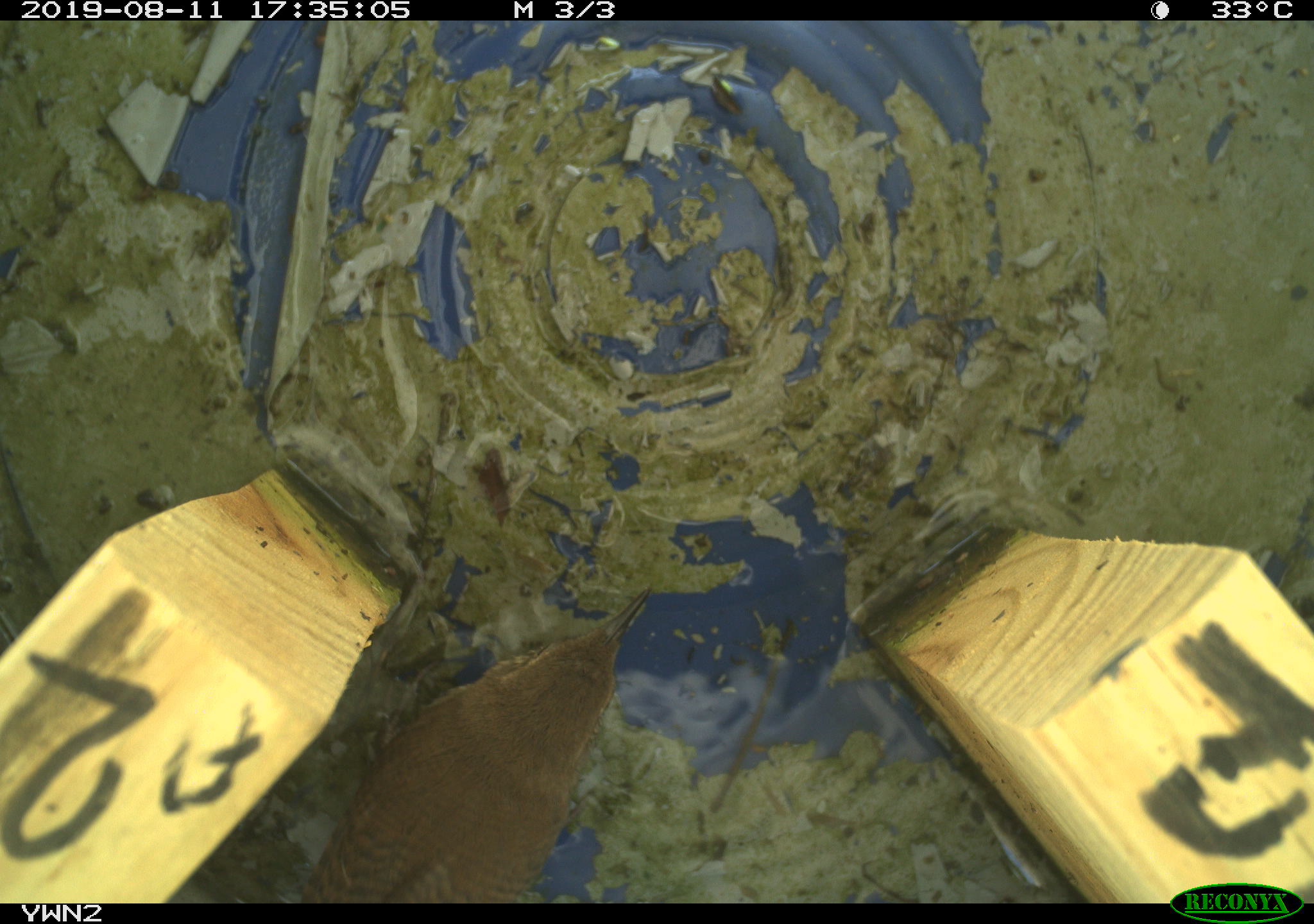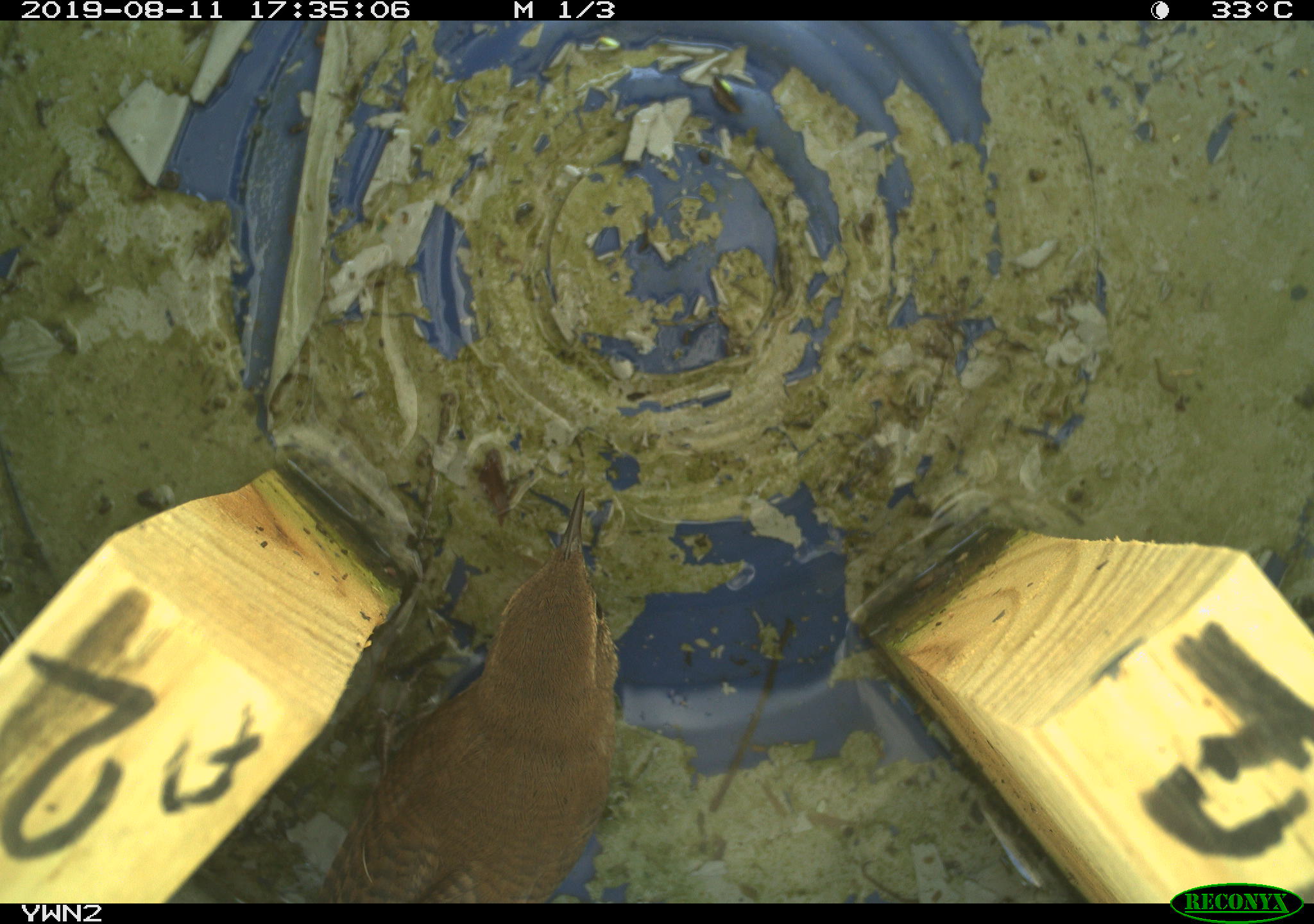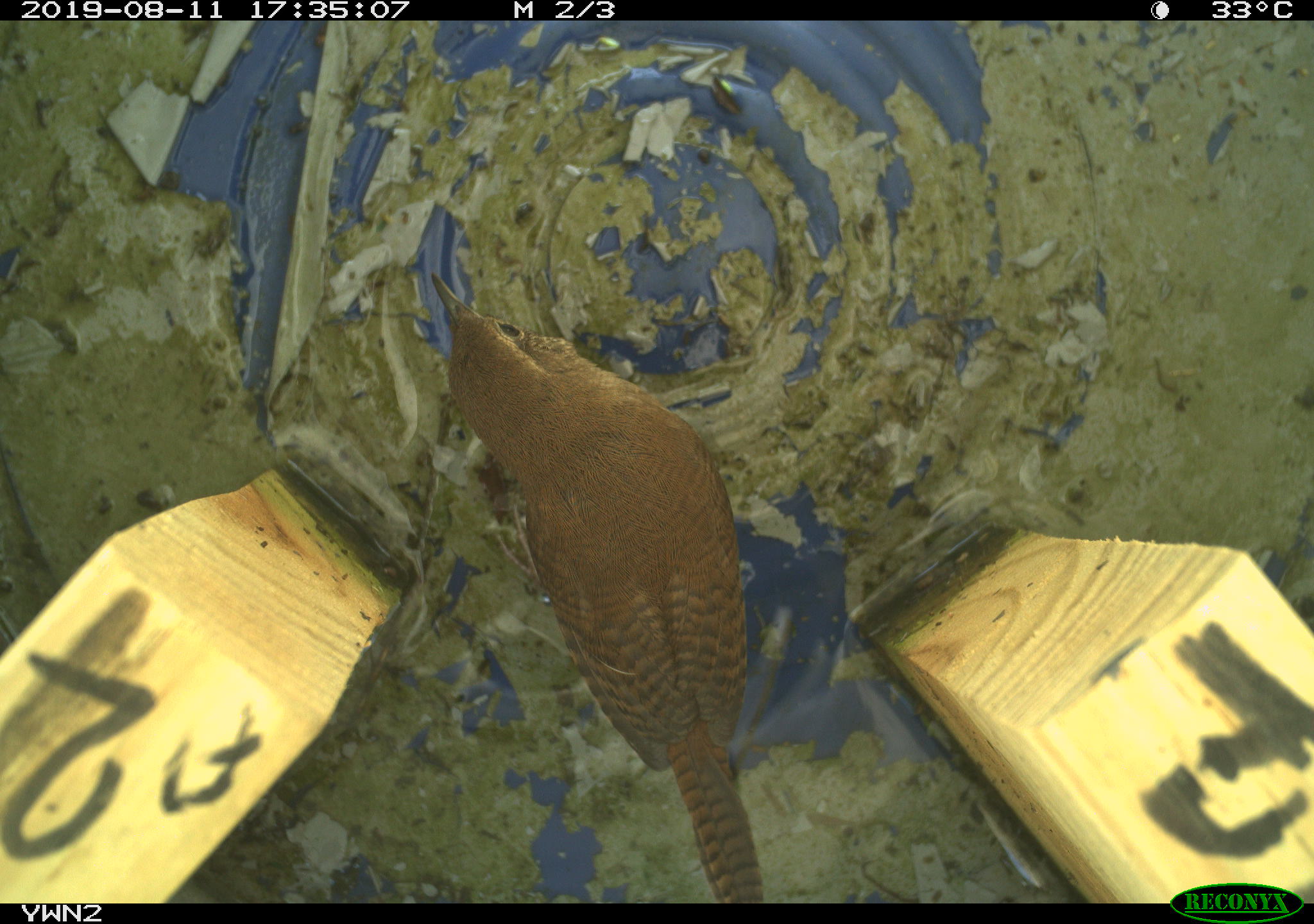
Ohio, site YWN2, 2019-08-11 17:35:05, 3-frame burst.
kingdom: Animalia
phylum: Chordata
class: Aves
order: Passeriformes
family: Troglodytidae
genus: Troglodytes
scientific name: Troglodytes aedon aedon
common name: northern house wren